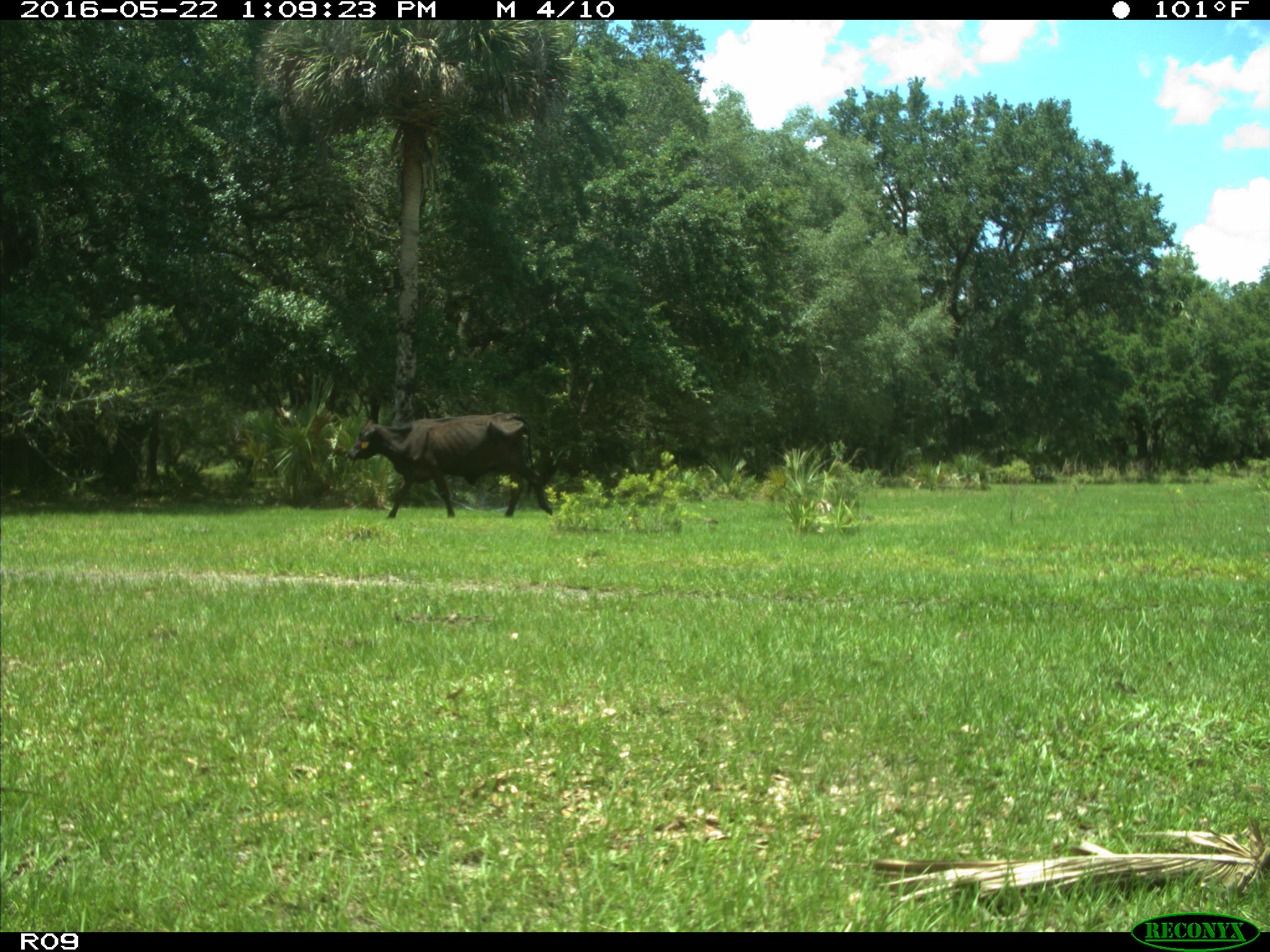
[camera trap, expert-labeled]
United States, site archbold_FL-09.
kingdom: Animalia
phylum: Chordata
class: Mammalia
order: Artiodactyla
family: Bovidae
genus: Bos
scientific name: Bos taurus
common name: domestic cow